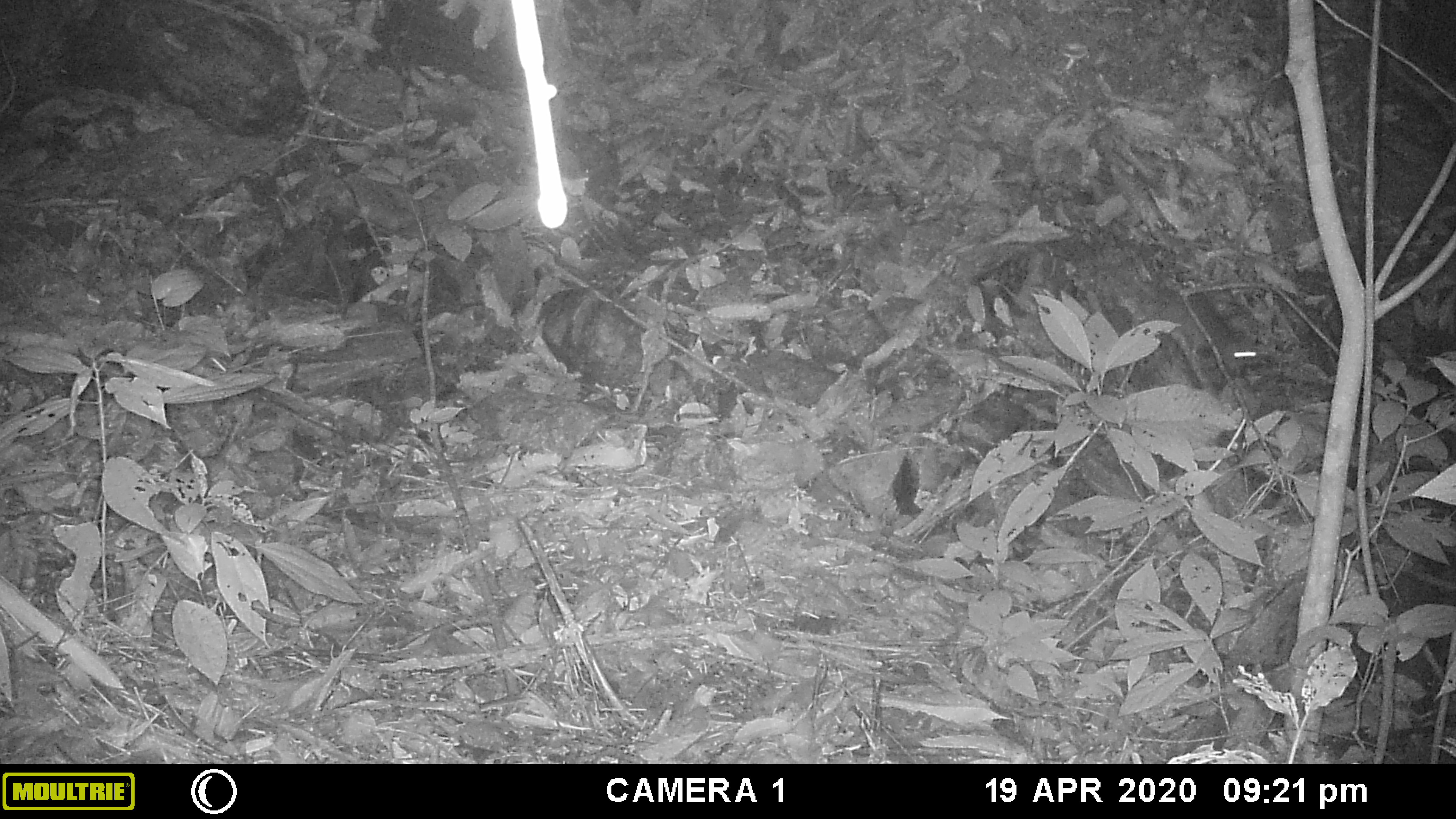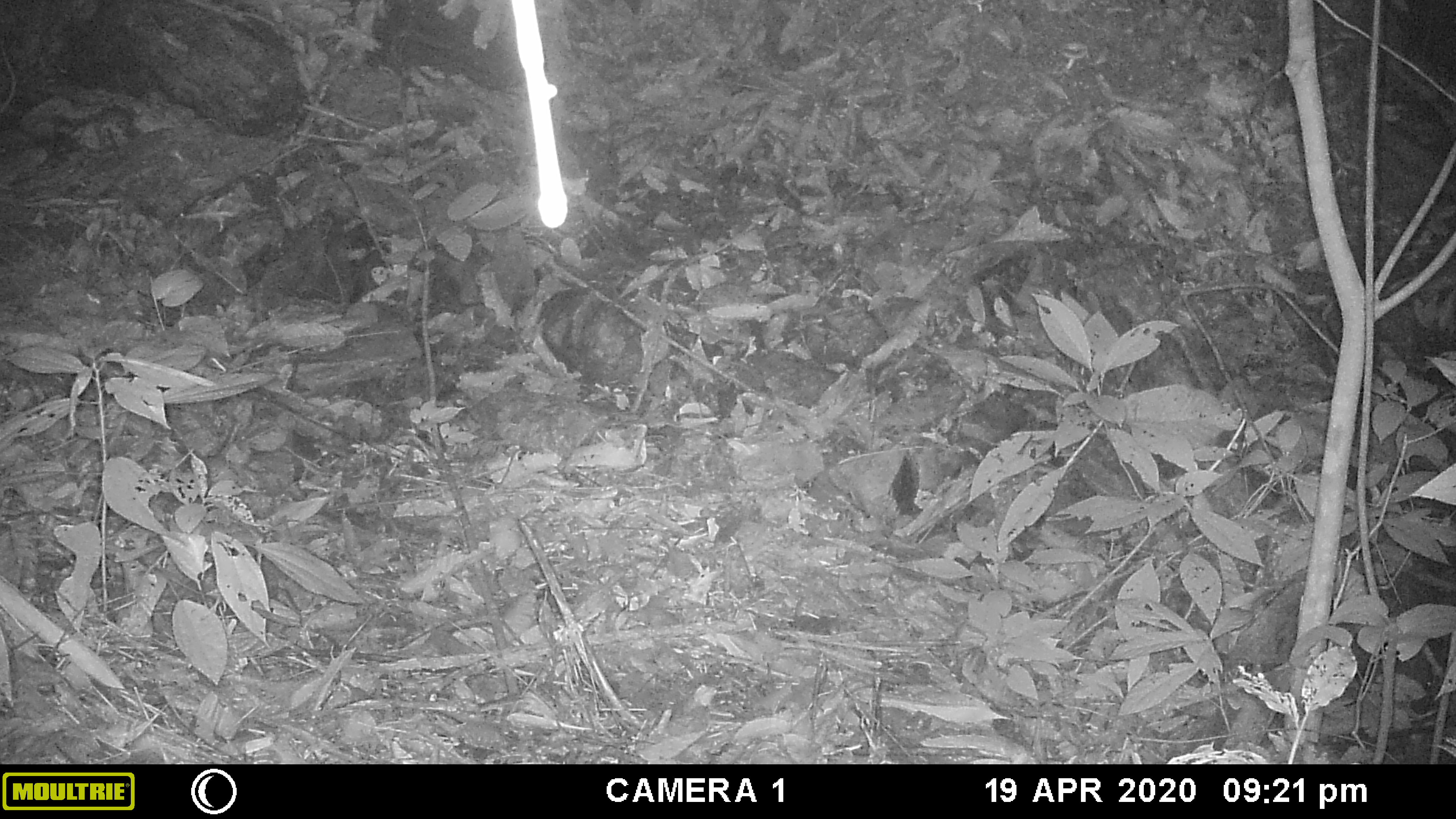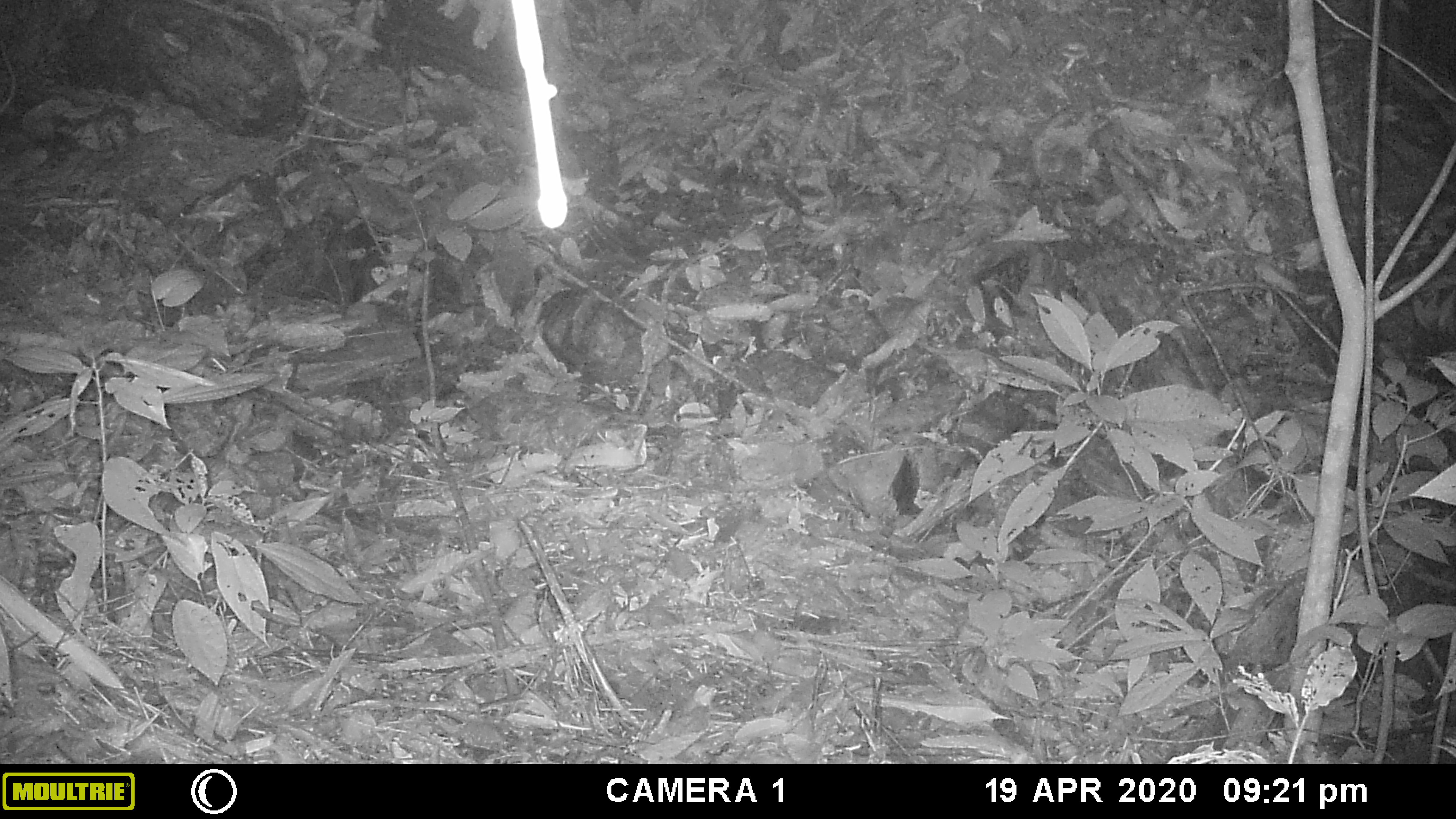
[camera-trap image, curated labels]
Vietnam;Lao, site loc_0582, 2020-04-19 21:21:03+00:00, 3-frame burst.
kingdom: Animalia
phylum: Chordata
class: Mammalia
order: Rodentia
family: Muridae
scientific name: Muridae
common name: old-world mice and rats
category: unidentified murid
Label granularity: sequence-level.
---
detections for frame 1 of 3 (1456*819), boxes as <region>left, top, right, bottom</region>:
unidentified murid: <region>1144, 256, 1271, 377</region>